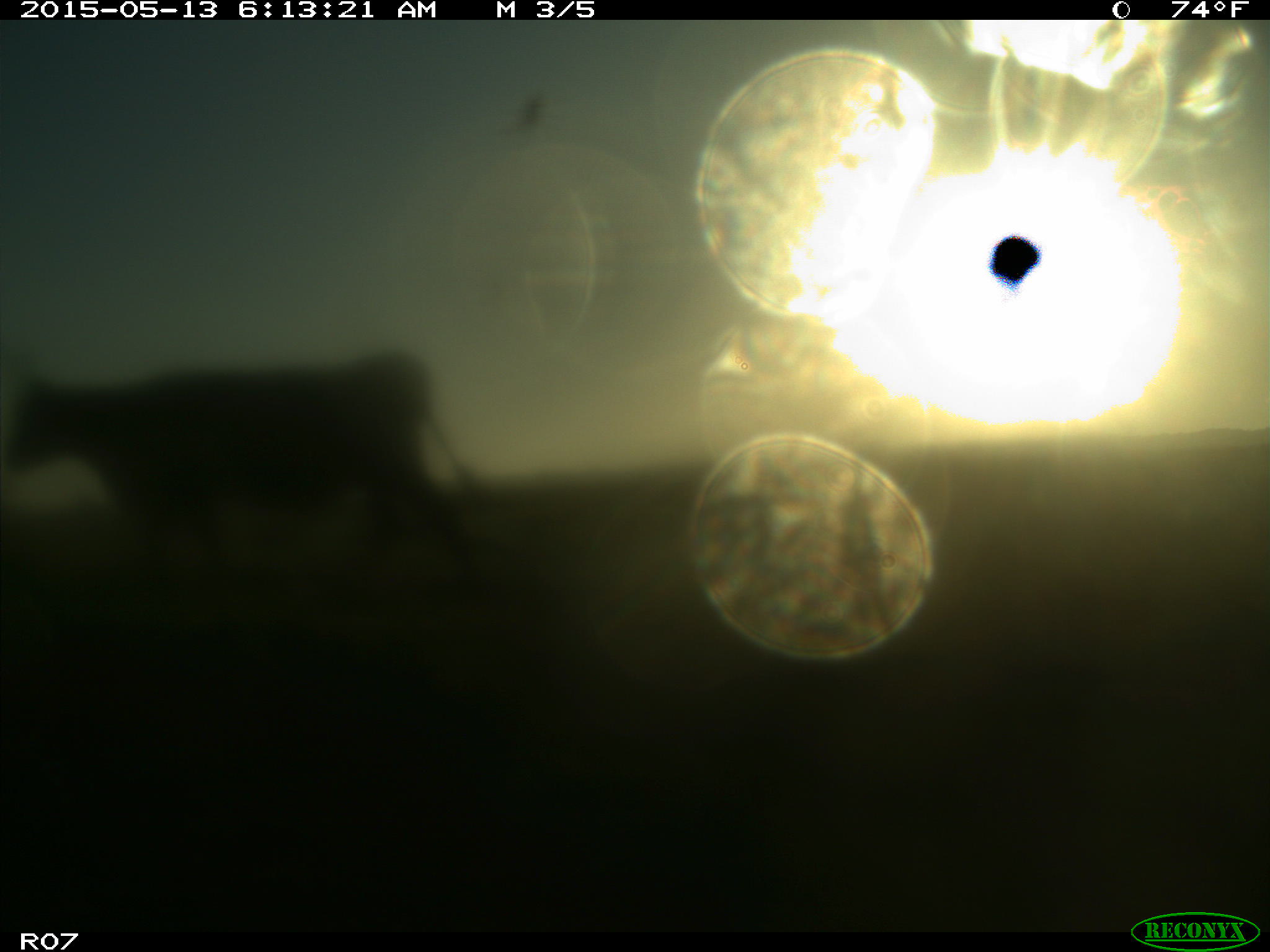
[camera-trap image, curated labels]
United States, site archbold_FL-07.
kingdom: Animalia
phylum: Chordata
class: Mammalia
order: Artiodactyla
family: Bovidae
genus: Bos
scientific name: Bos taurus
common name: domestic cow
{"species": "Bos taurus (domestic cow)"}